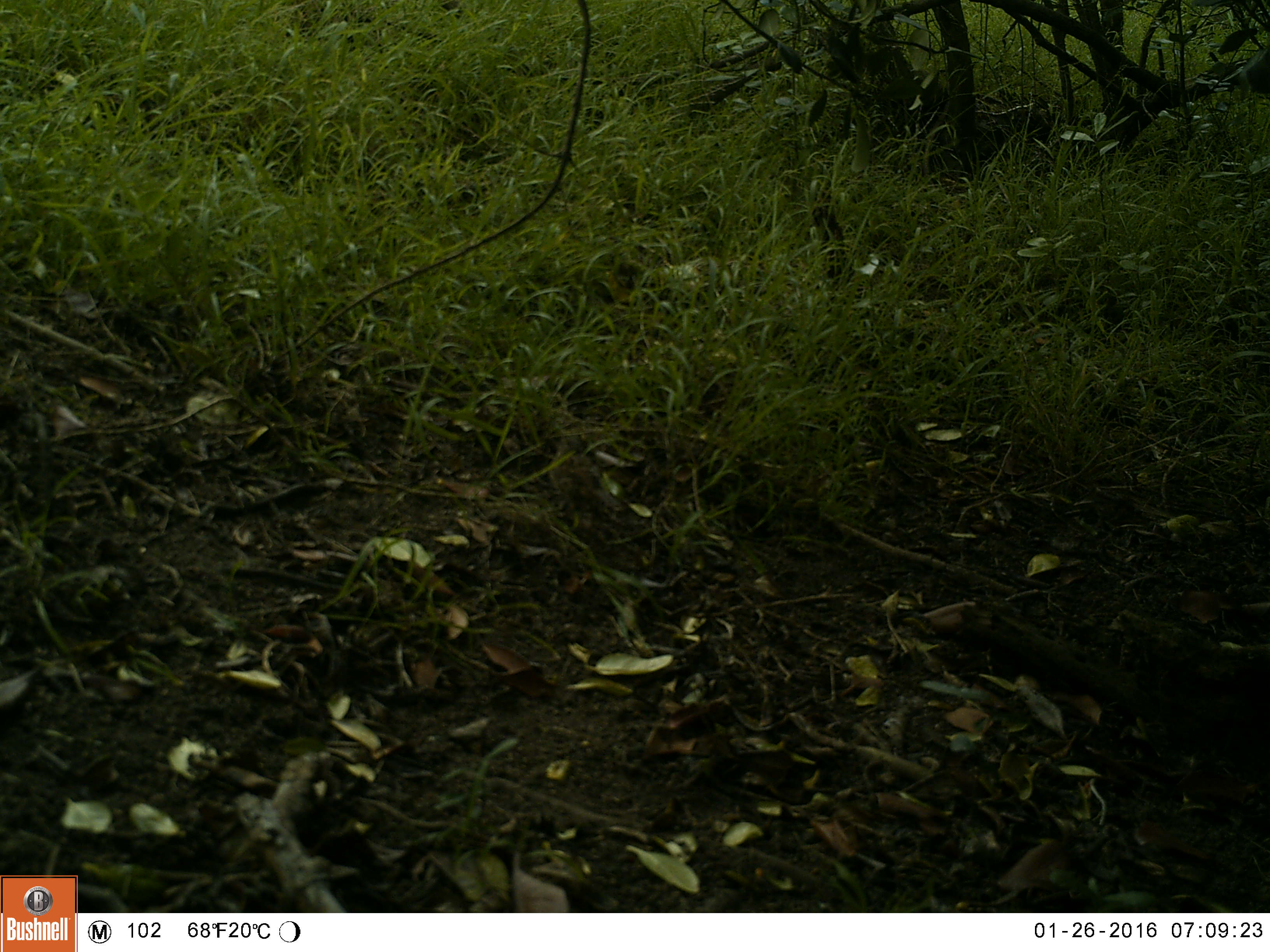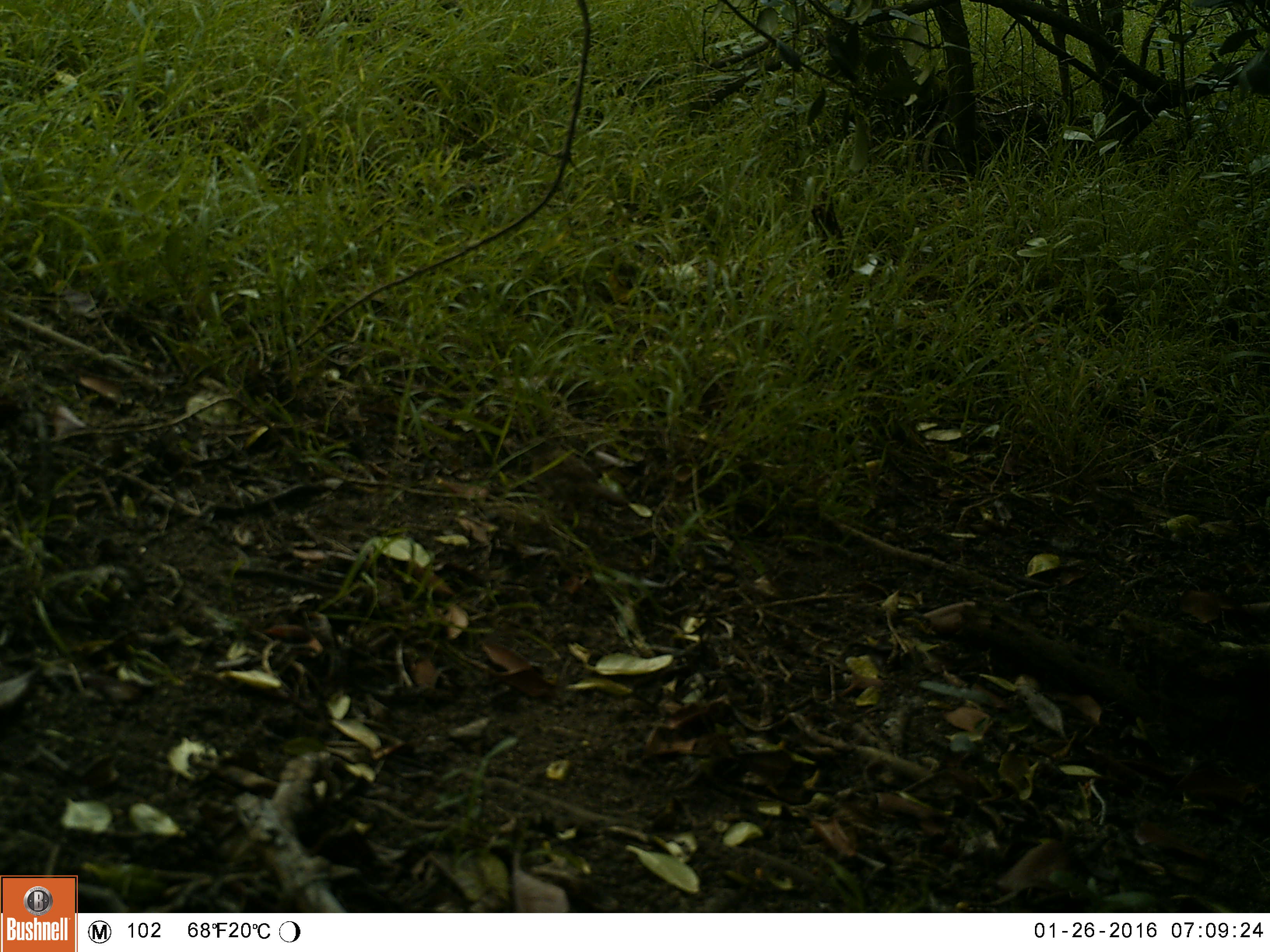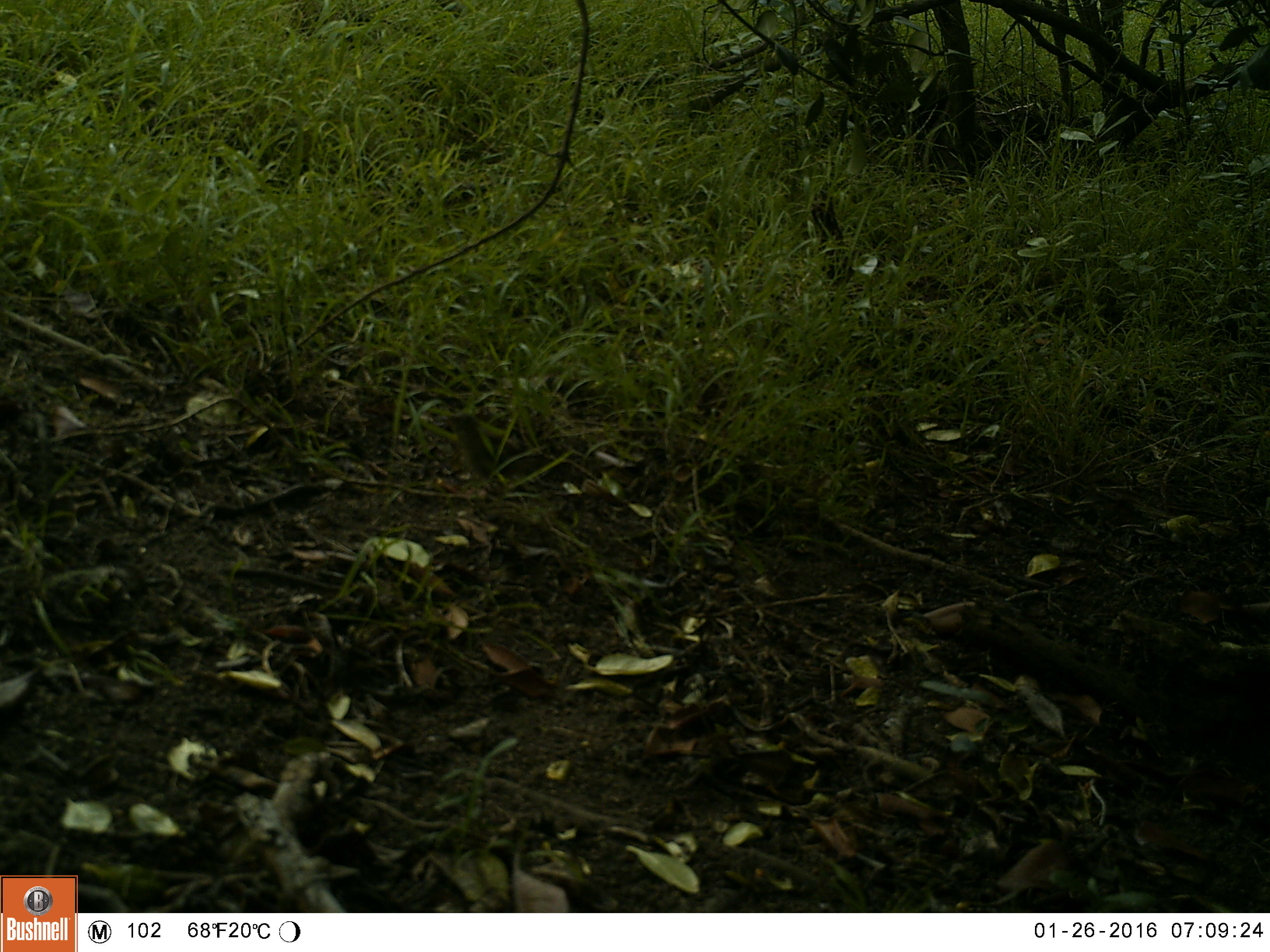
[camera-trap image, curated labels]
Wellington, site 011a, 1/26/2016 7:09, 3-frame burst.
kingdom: Animalia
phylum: Chordata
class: Aves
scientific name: Aves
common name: bird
Bird (Aves).